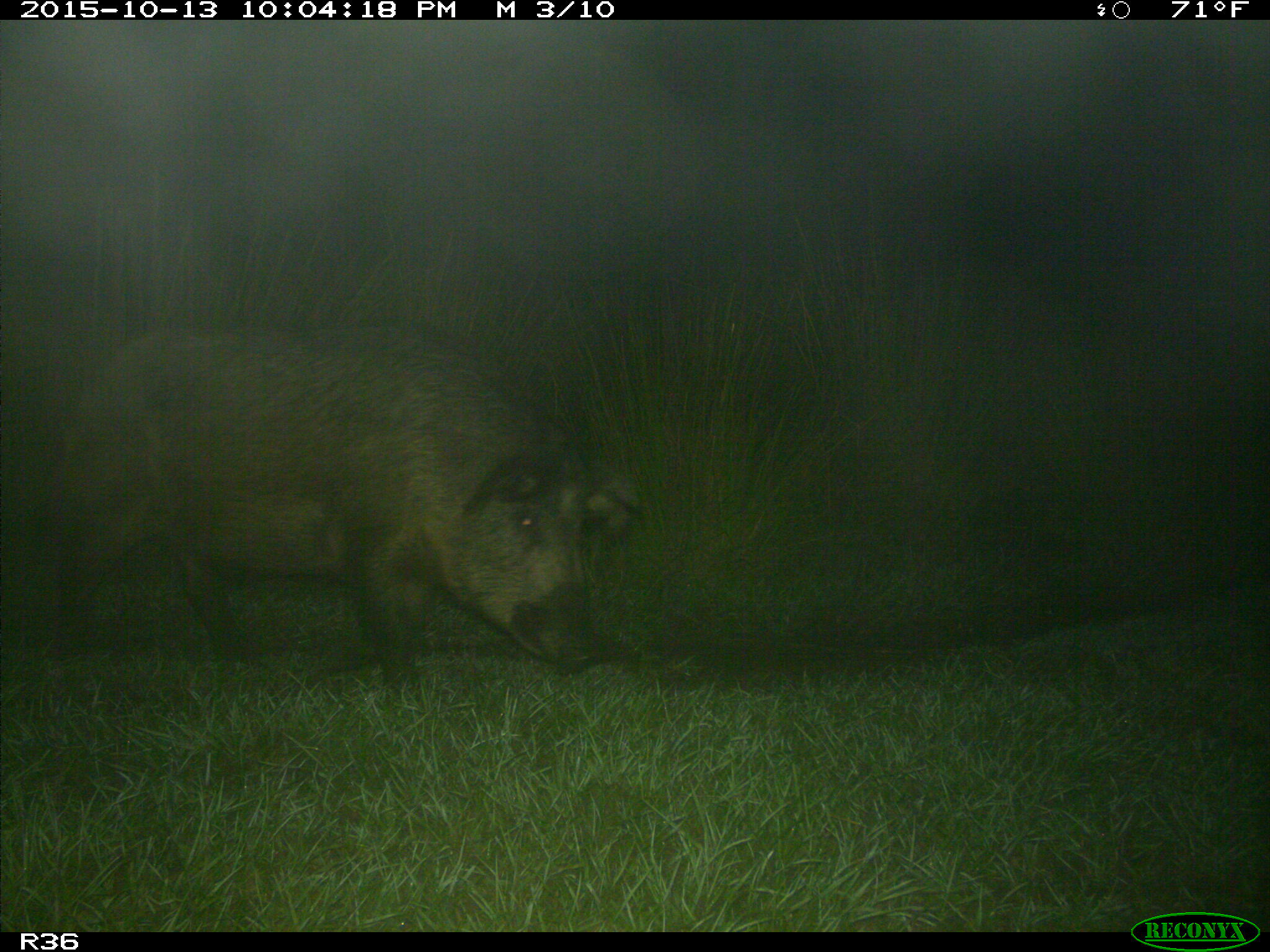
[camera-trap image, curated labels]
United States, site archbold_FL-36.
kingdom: Animalia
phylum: Chordata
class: Mammalia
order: Artiodactyla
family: Suidae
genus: Sus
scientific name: Sus scrofa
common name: wild boar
Sus scrofa (wild boar).